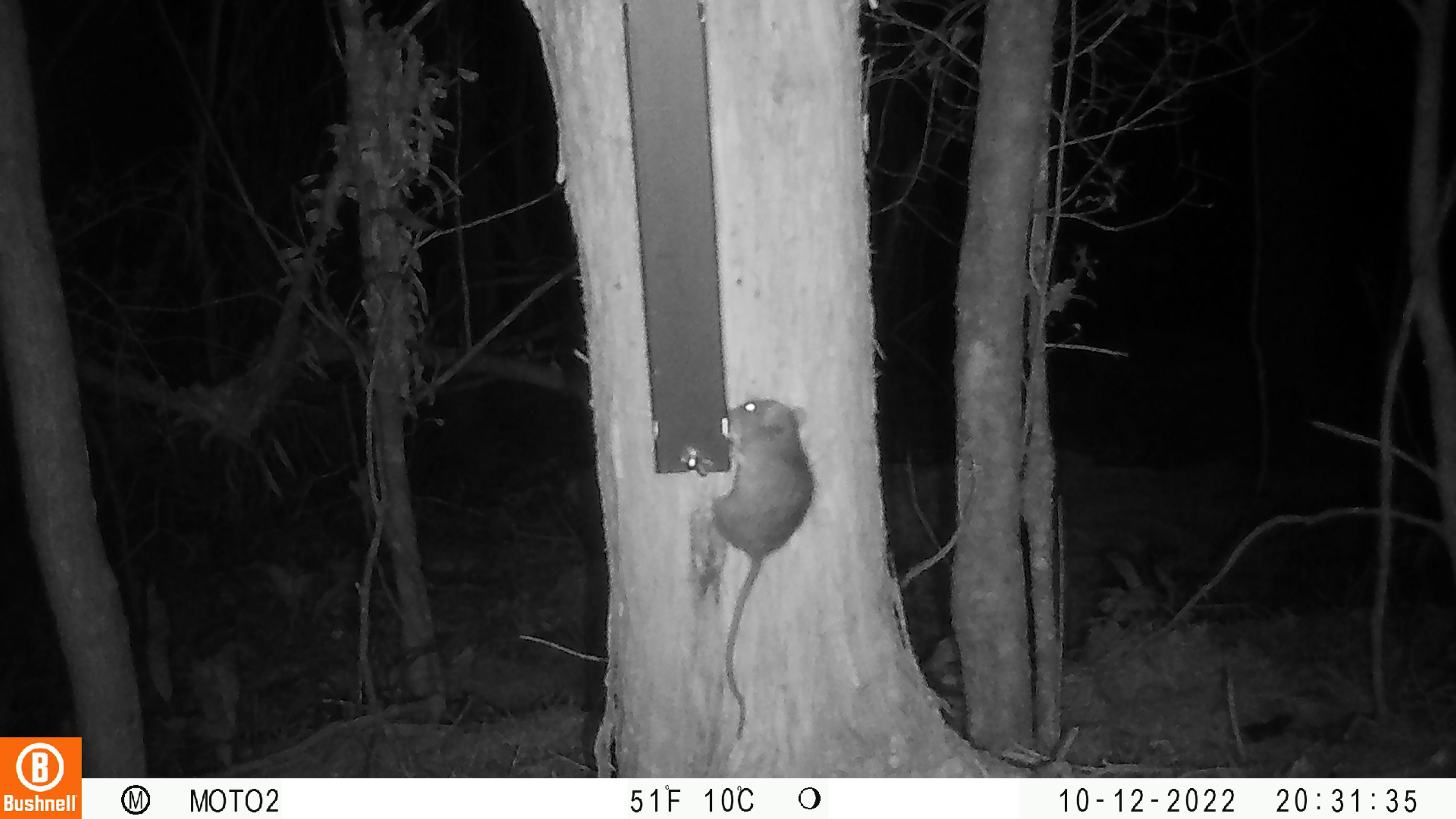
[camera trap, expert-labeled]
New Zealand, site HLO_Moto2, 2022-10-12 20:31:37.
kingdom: Animalia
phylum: Chordata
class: Mammalia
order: Rodentia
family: Muridae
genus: Rattus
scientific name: Rattus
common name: rat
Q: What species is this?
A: Rat (Rattus).